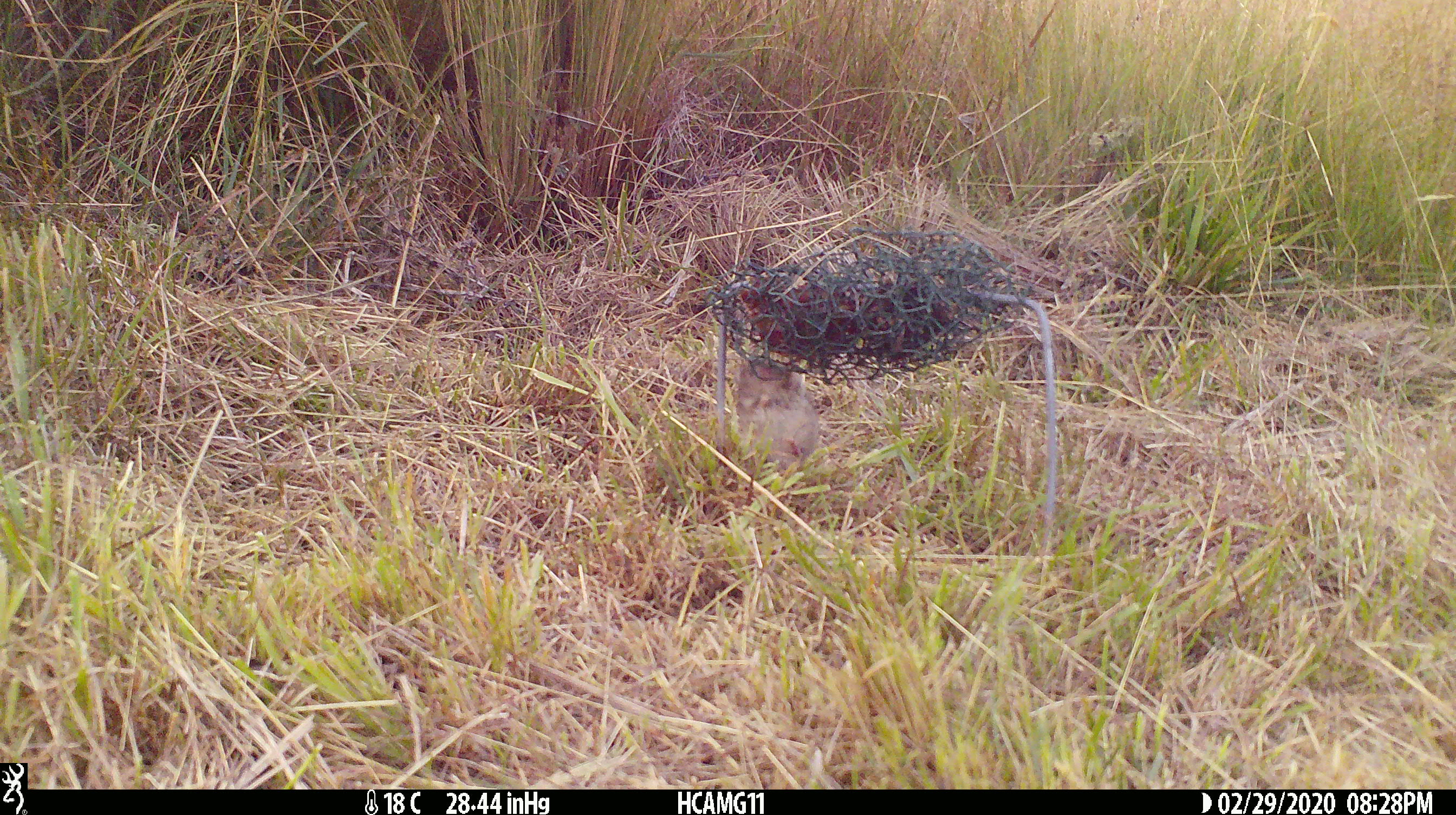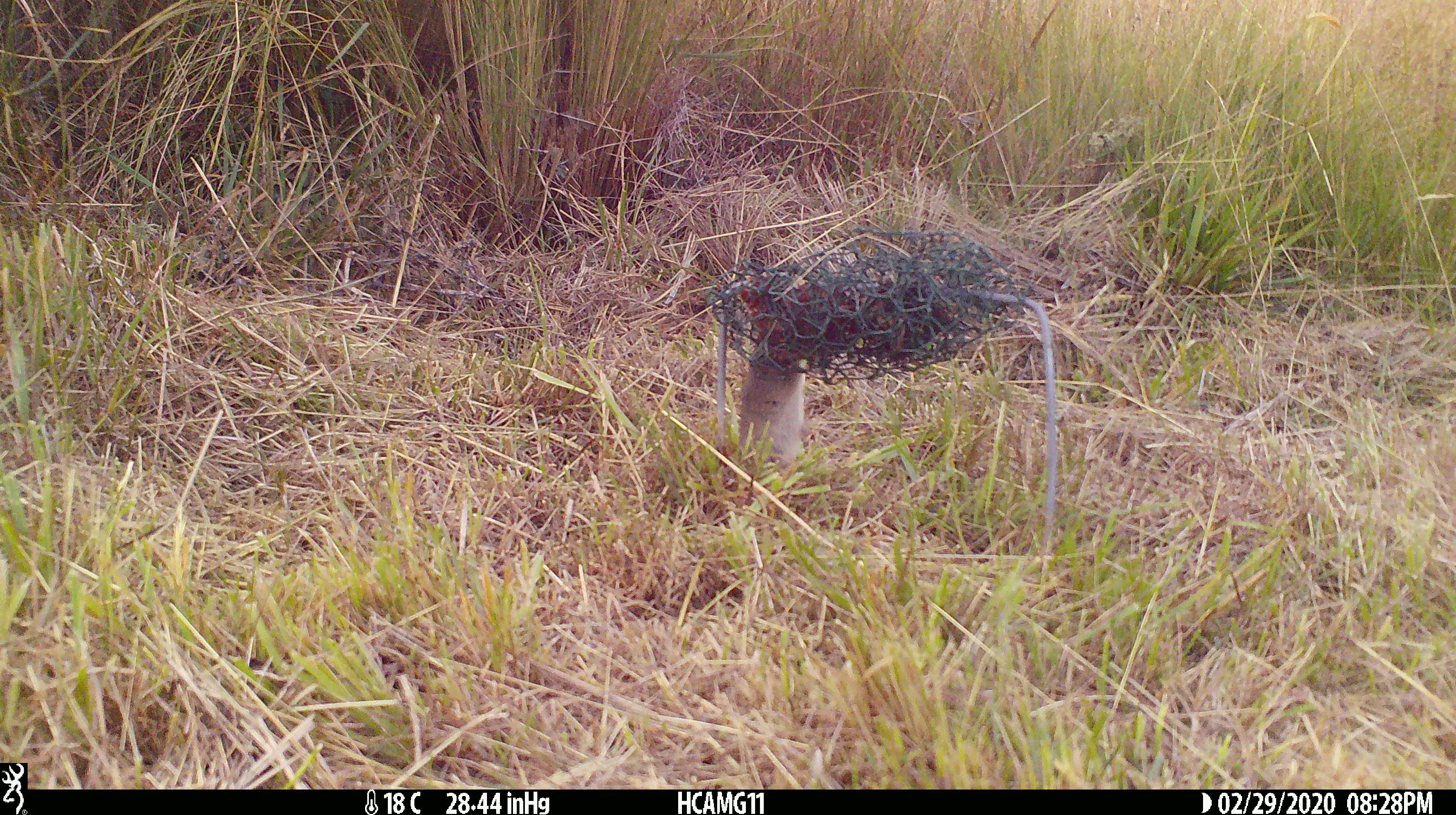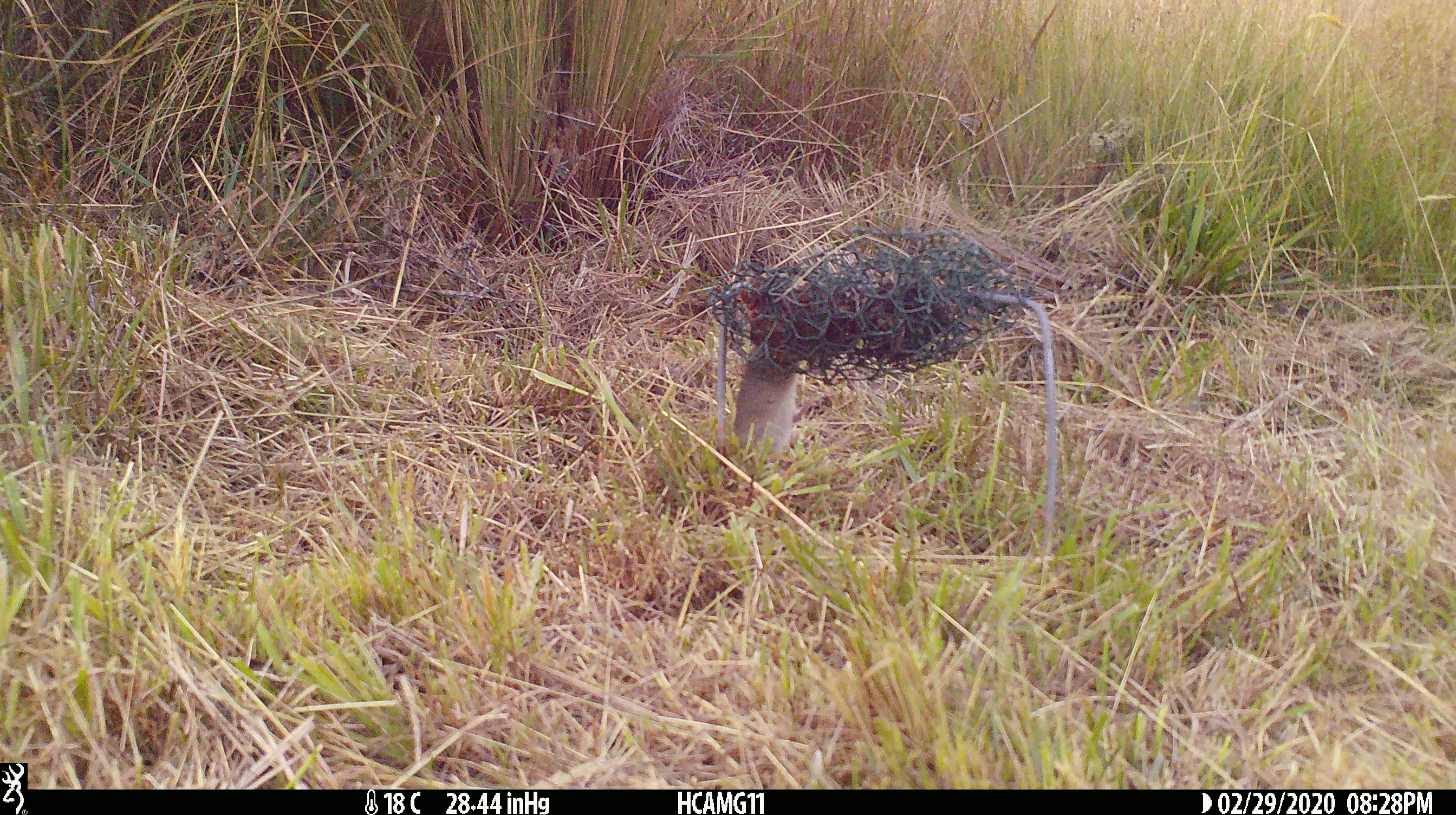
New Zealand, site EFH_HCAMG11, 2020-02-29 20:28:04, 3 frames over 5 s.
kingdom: Animalia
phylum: Chordata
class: Mammalia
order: Rodentia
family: Muridae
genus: Mus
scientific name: Mus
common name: mouse